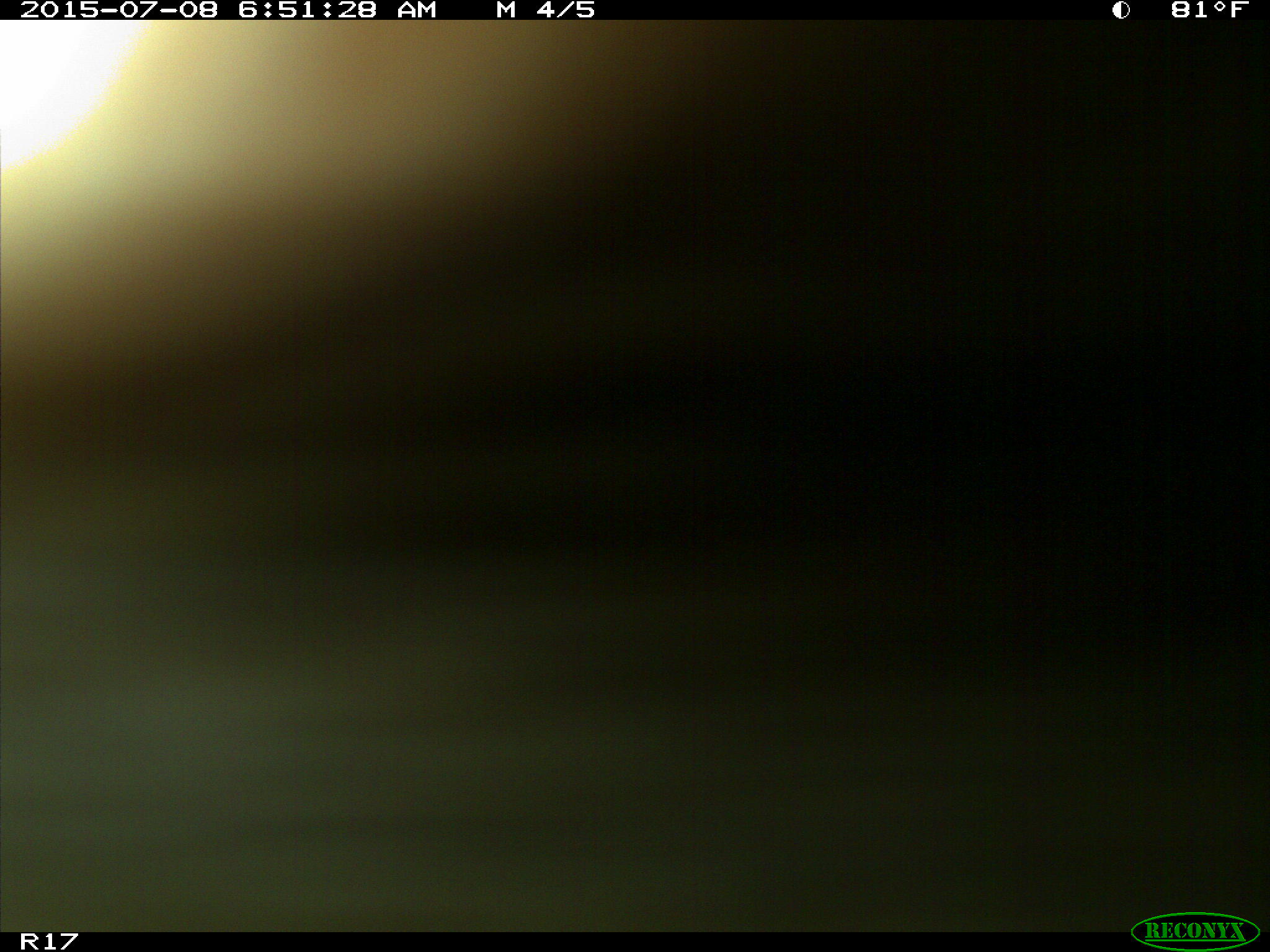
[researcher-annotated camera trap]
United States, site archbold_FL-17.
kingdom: Animalia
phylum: Chordata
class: Mammalia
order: Artiodactyla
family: Bovidae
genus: Bos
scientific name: Bos taurus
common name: domestic cow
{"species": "Bos taurus (domestic cow)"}